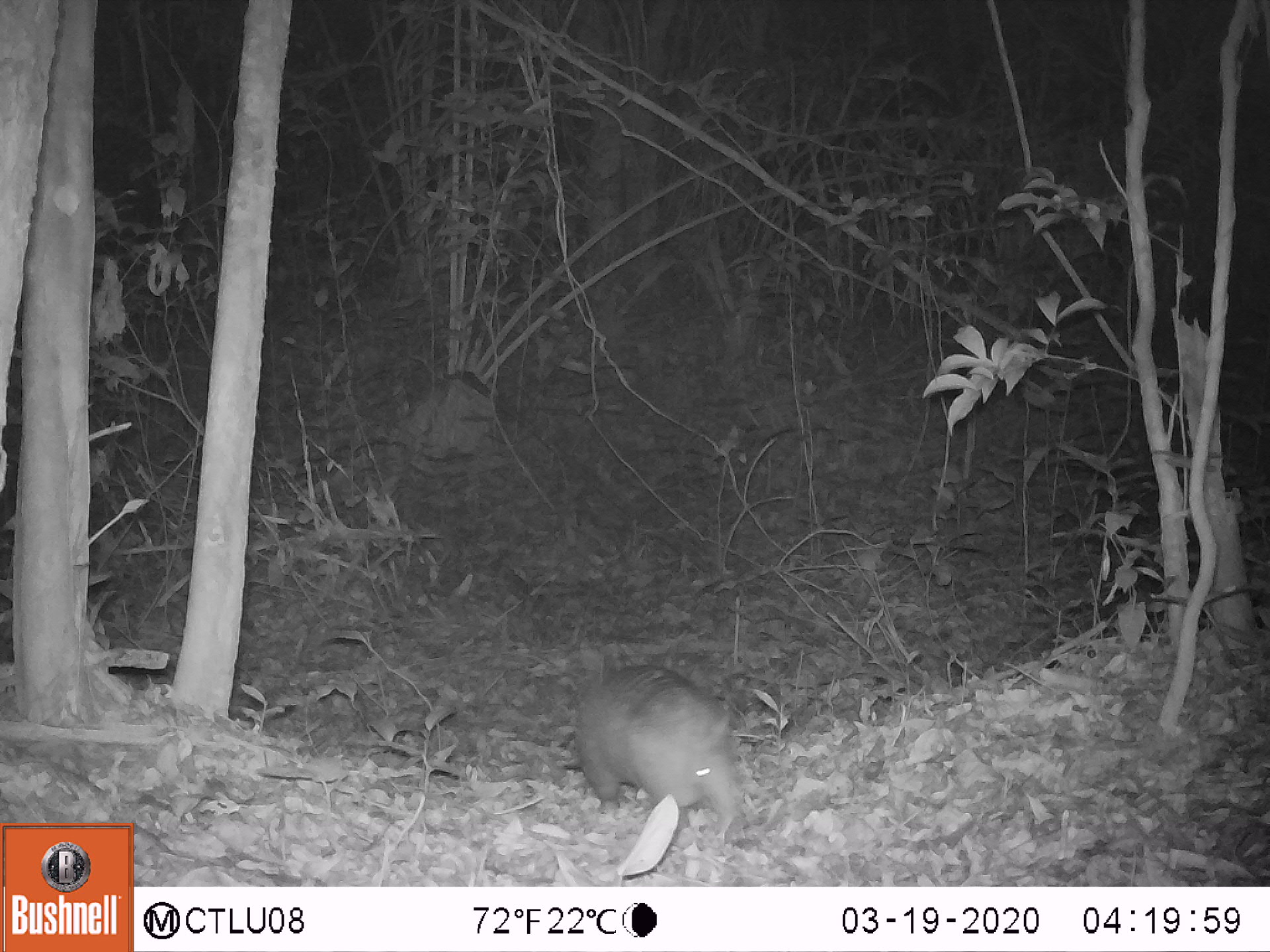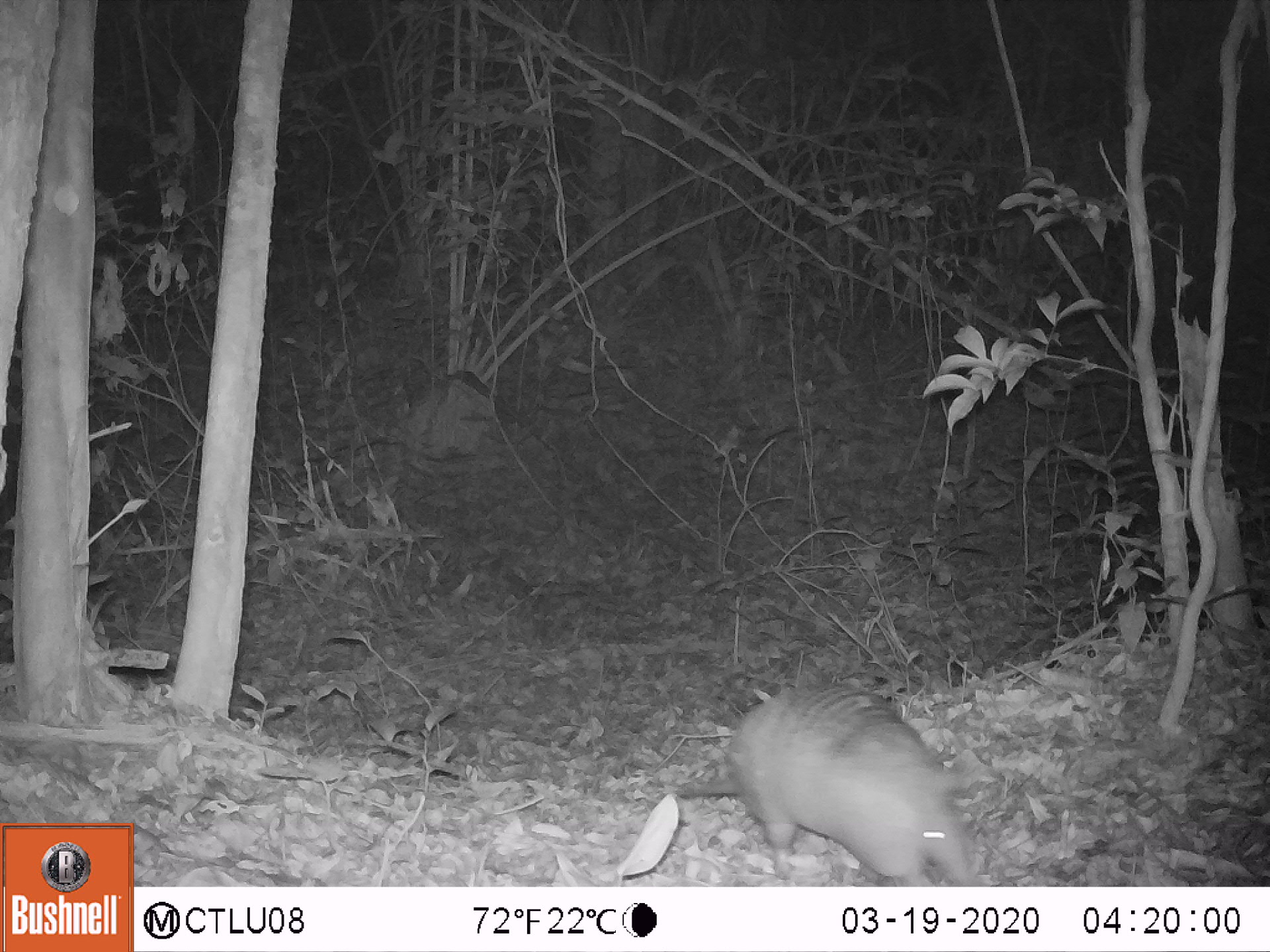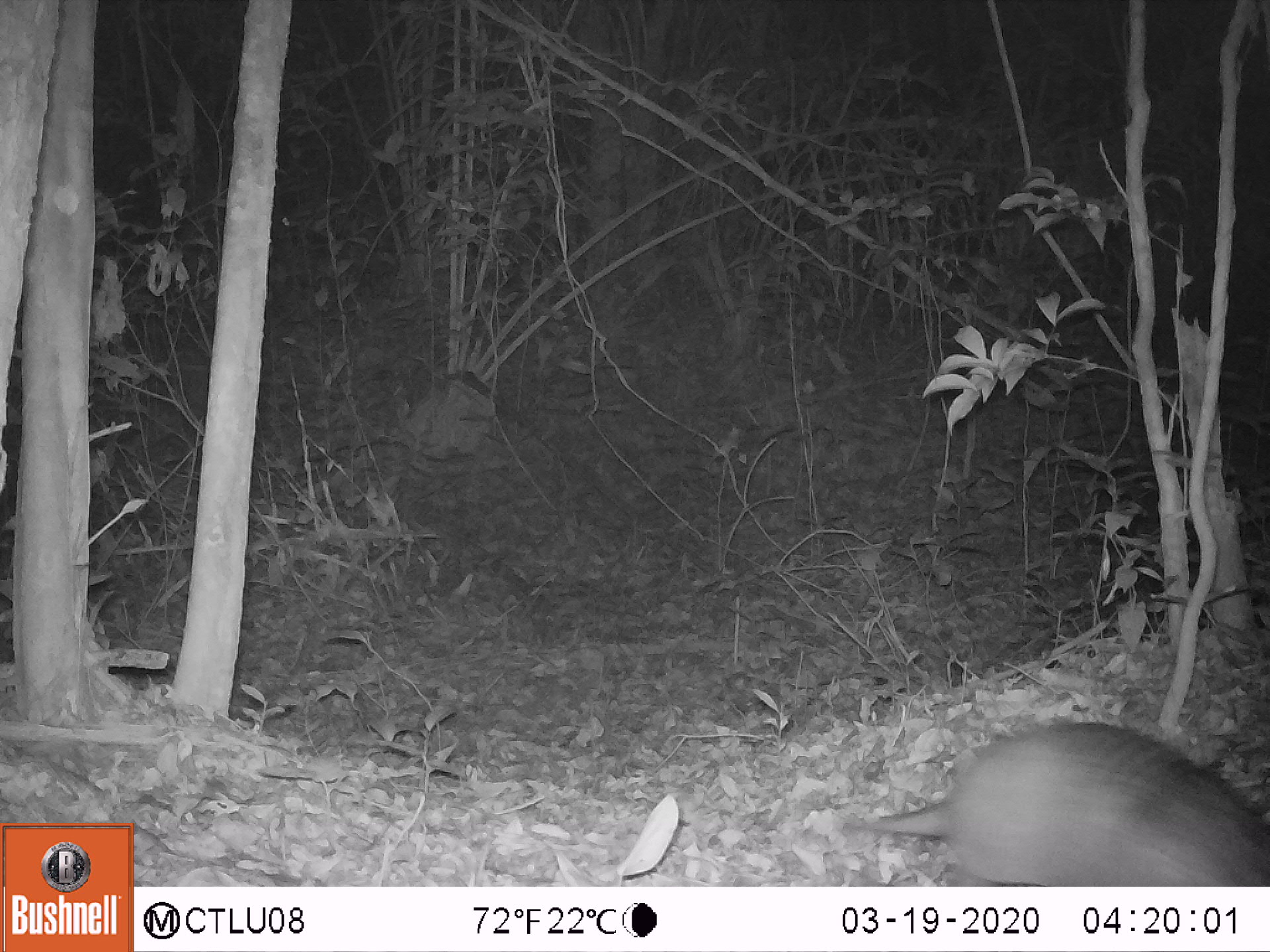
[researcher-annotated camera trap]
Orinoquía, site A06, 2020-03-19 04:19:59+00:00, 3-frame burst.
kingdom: Animalia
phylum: Chordata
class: Mammalia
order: Cingulata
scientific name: Cingulata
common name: armadillo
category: unknown armadillo